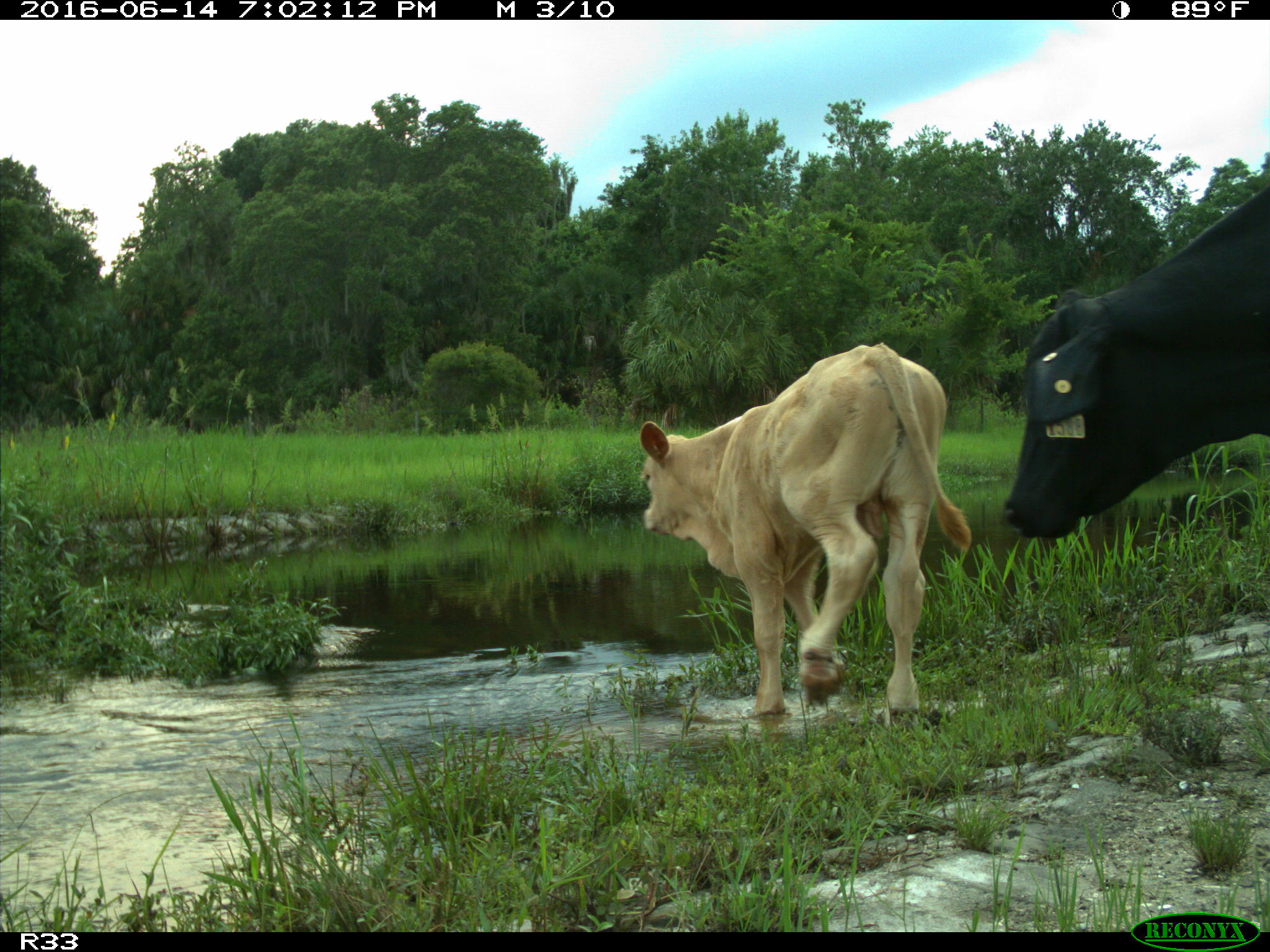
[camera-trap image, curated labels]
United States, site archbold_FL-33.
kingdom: Animalia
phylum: Chordata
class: Mammalia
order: Artiodactyla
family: Bovidae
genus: Bos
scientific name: Bos taurus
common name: domestic cow